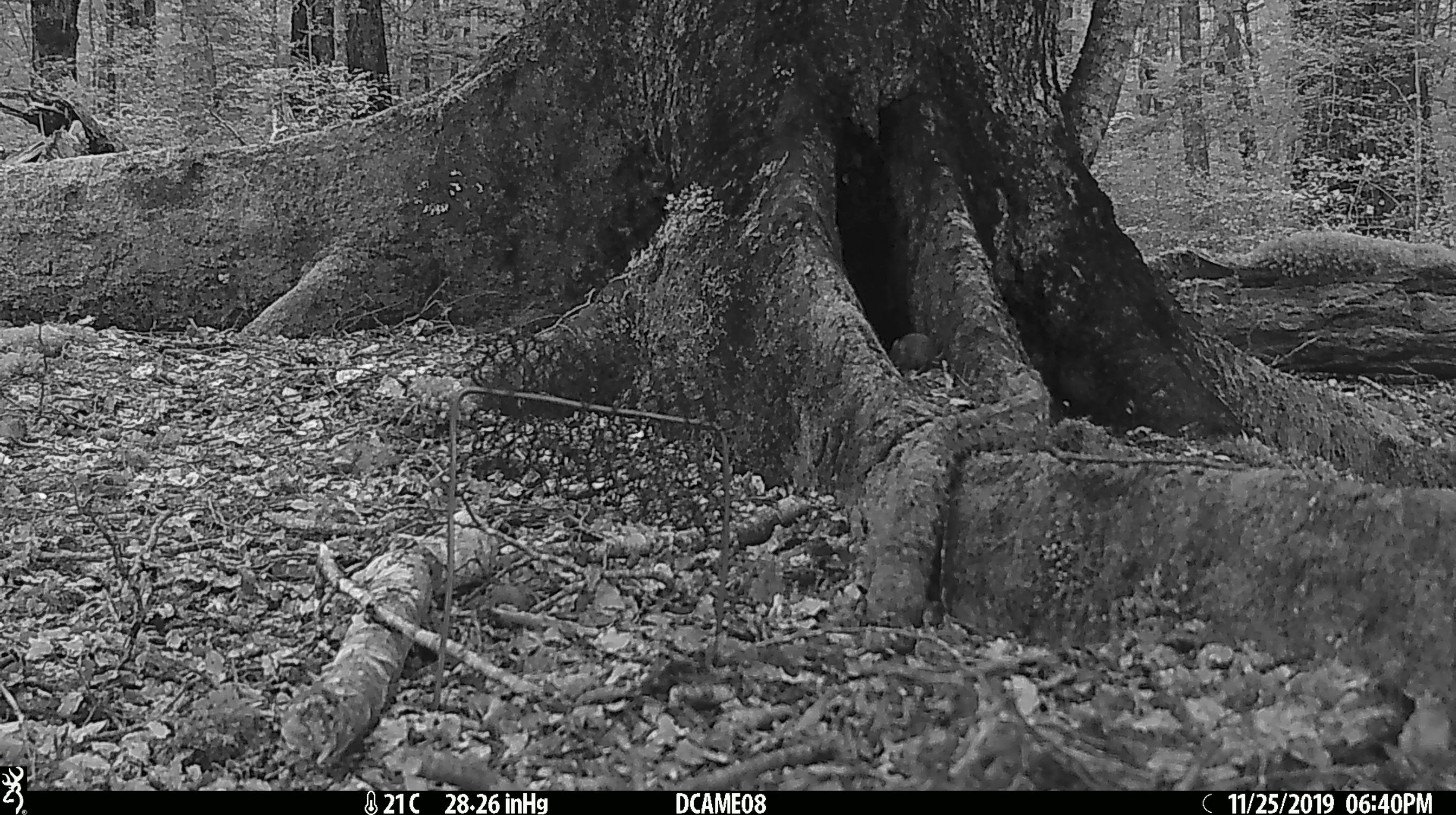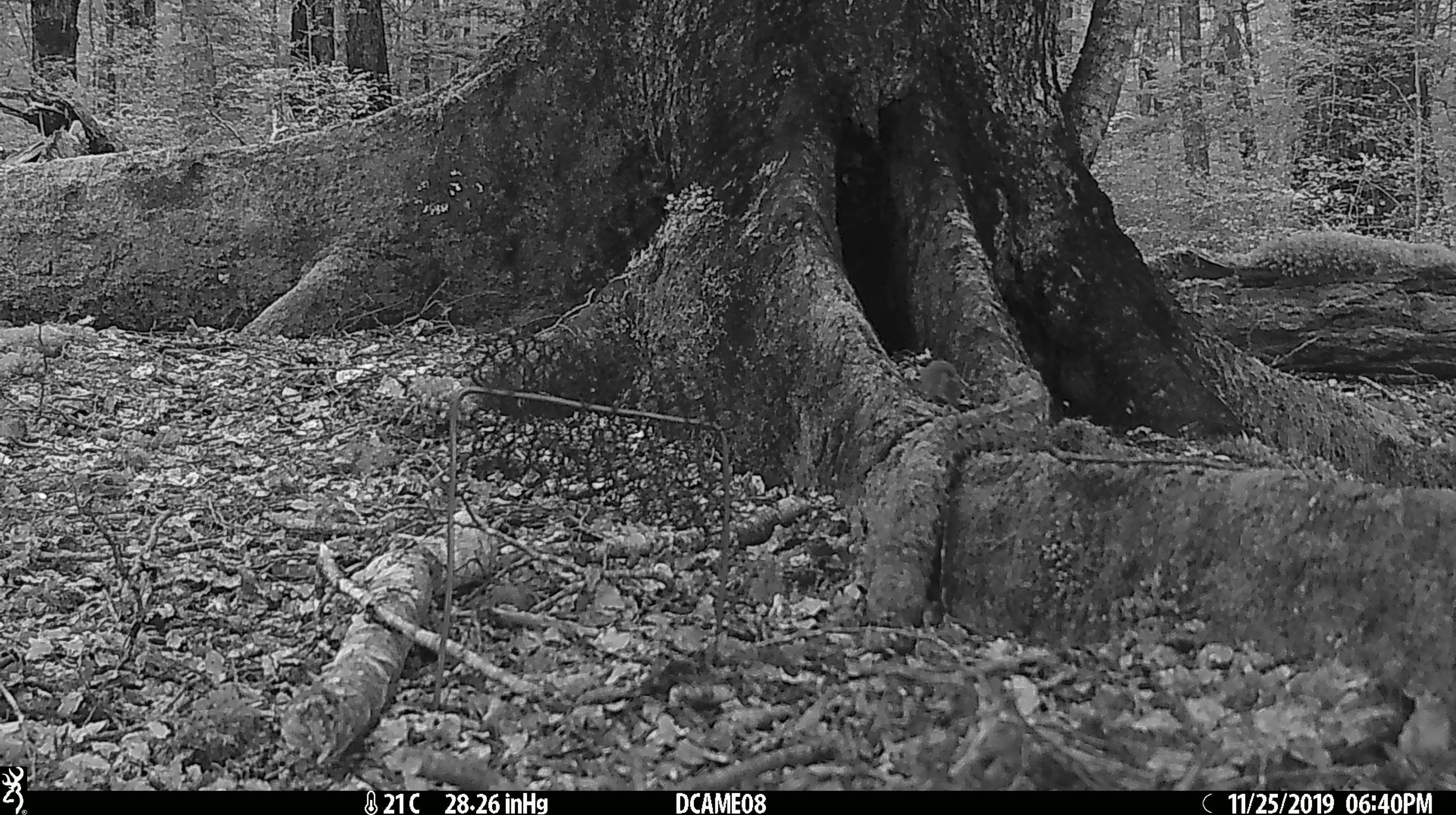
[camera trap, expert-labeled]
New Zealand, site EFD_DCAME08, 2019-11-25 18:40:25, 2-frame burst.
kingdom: Animalia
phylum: Chordata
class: Mammalia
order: Rodentia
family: Muridae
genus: Mus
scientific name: Mus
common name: mouse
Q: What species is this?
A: Mouse (Mus).